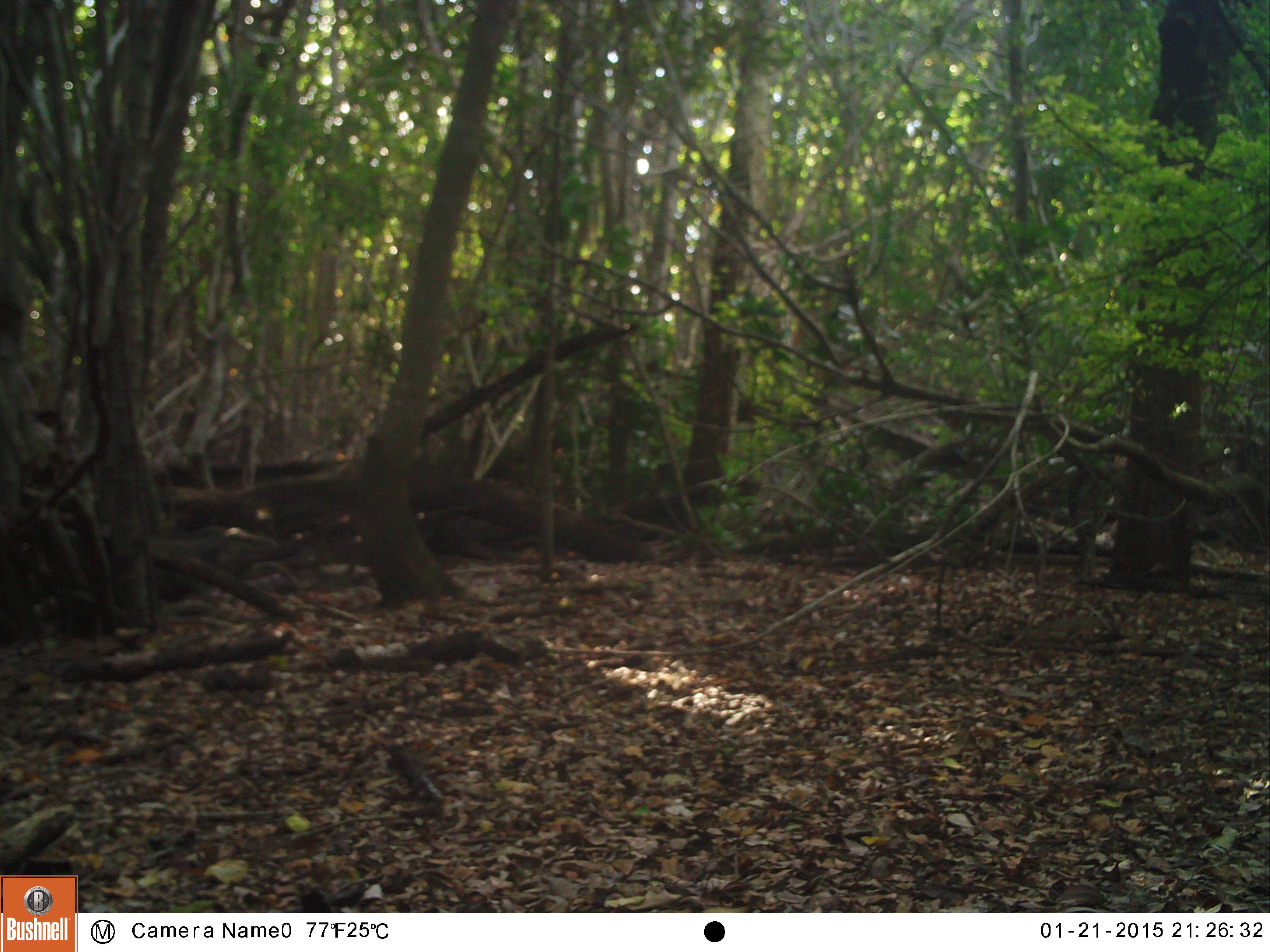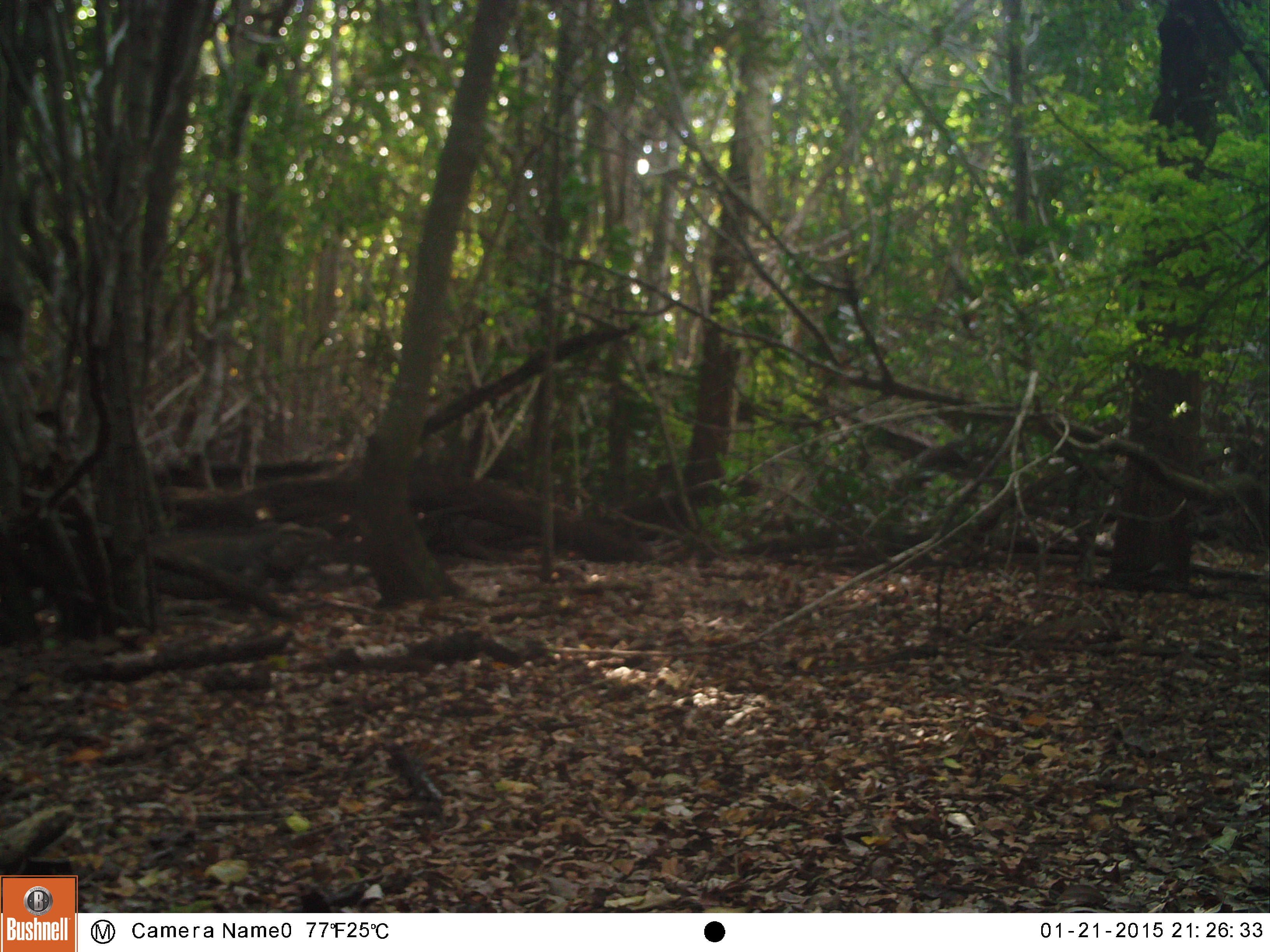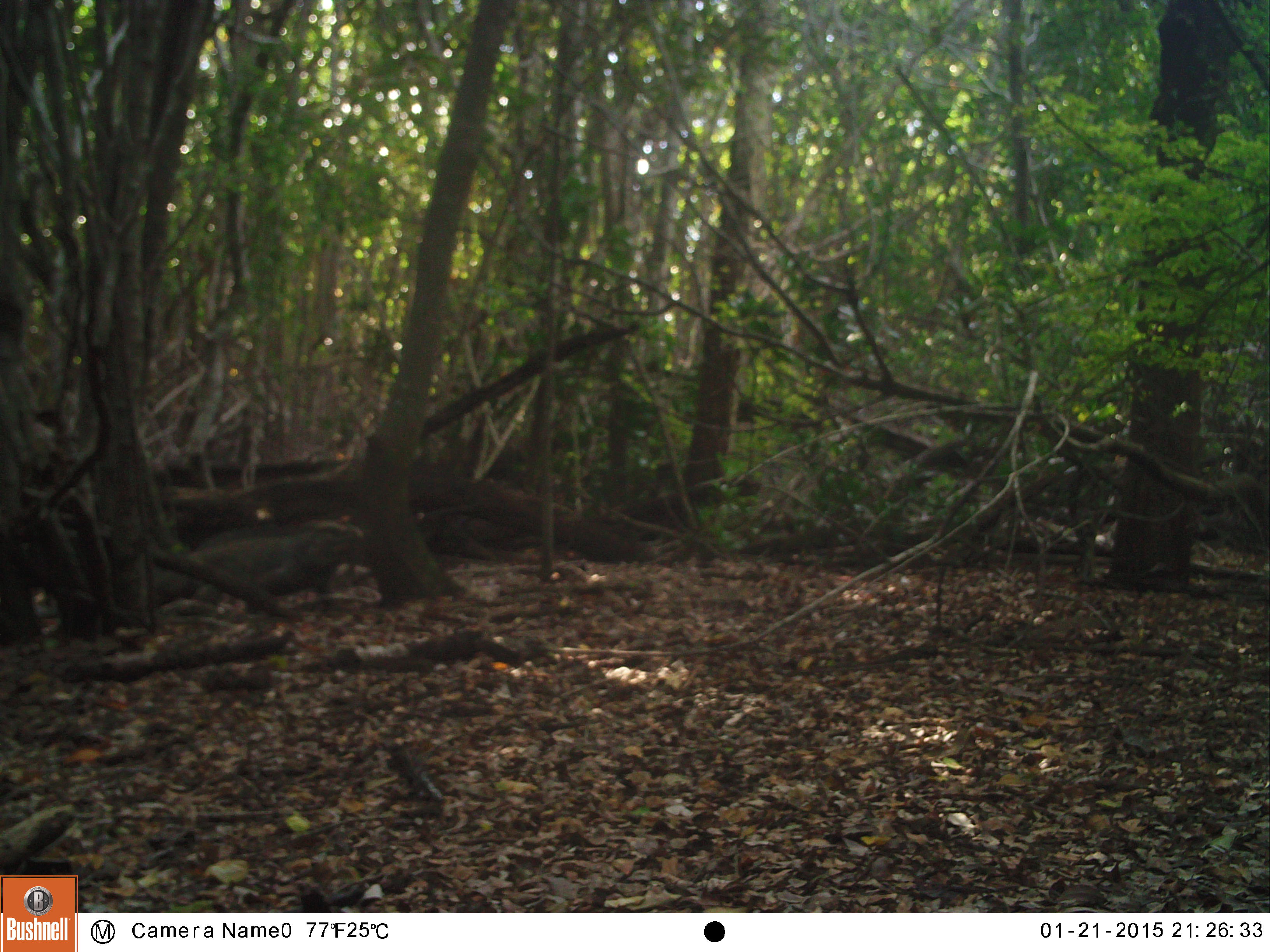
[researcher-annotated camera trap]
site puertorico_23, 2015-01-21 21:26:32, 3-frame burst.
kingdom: Animalia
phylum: Chordata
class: Reptilia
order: Squamata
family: Iguanidae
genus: Iguana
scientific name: Iguana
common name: typical iguanas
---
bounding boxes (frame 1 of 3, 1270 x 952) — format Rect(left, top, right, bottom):
iguana: Rect(140, 519, 279, 597)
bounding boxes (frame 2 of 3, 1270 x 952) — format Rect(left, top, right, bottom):
iguana: Rect(145, 516, 329, 609)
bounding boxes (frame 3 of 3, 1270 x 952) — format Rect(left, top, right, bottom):
iguana: Rect(163, 518, 364, 621)